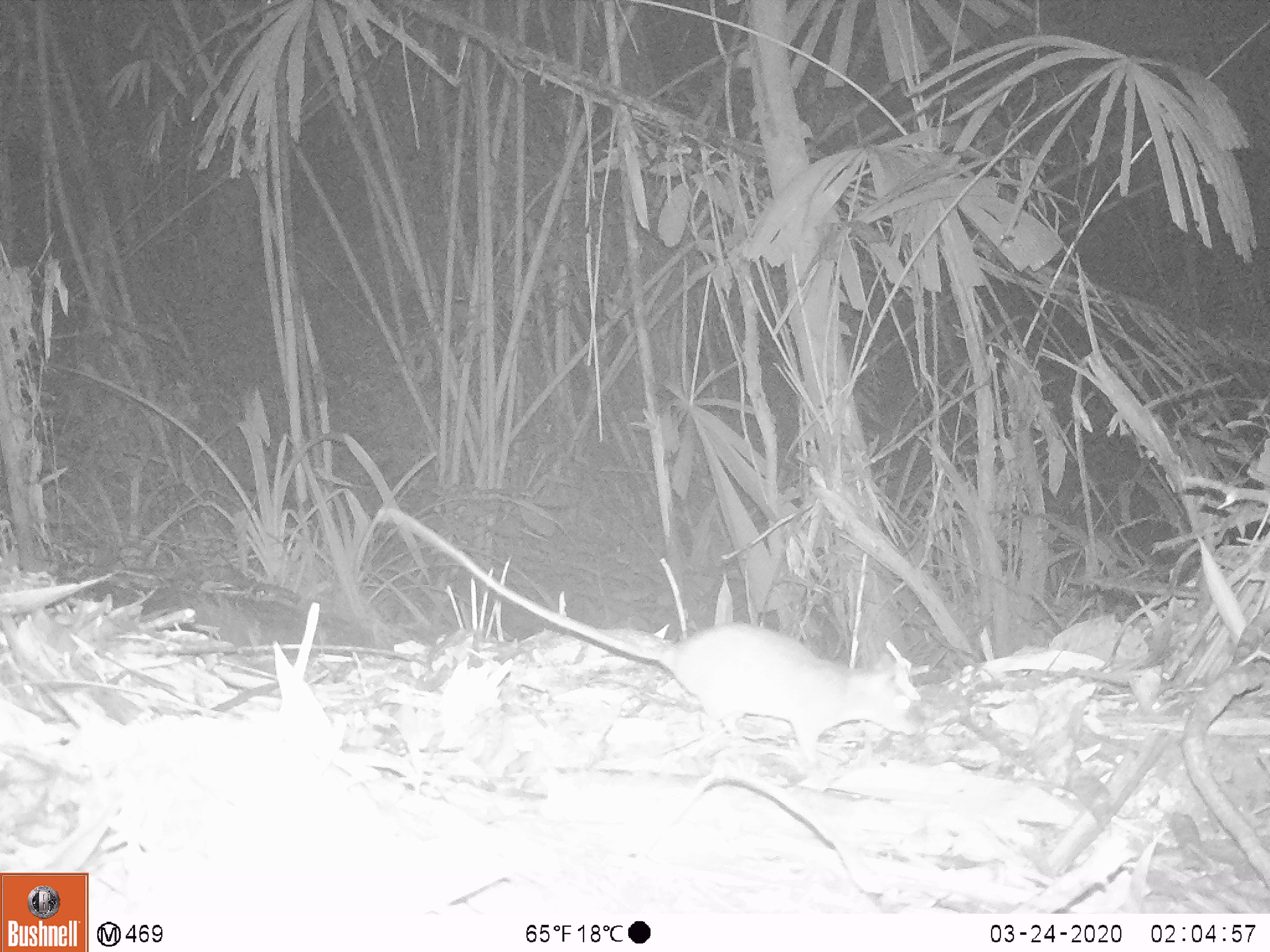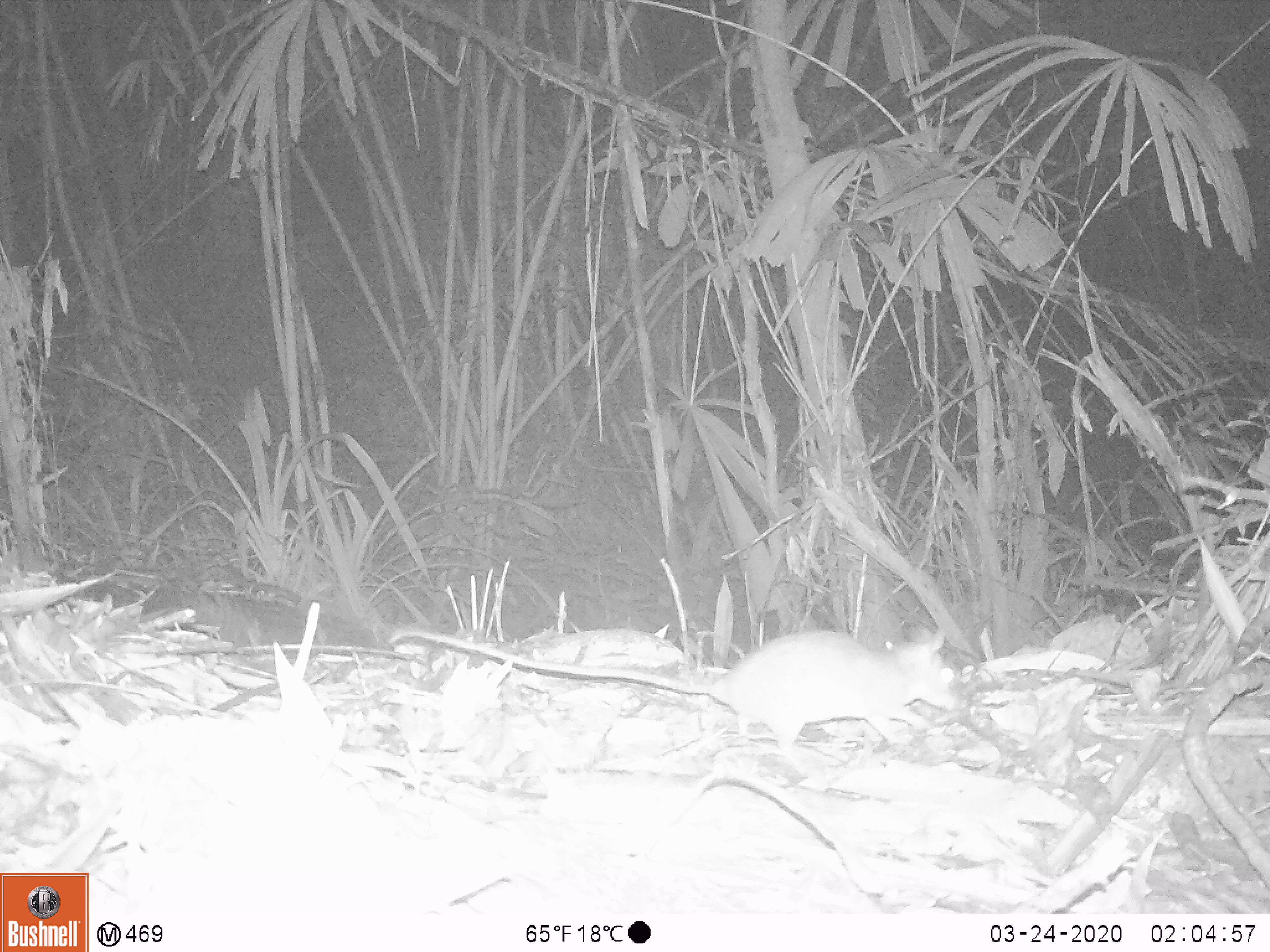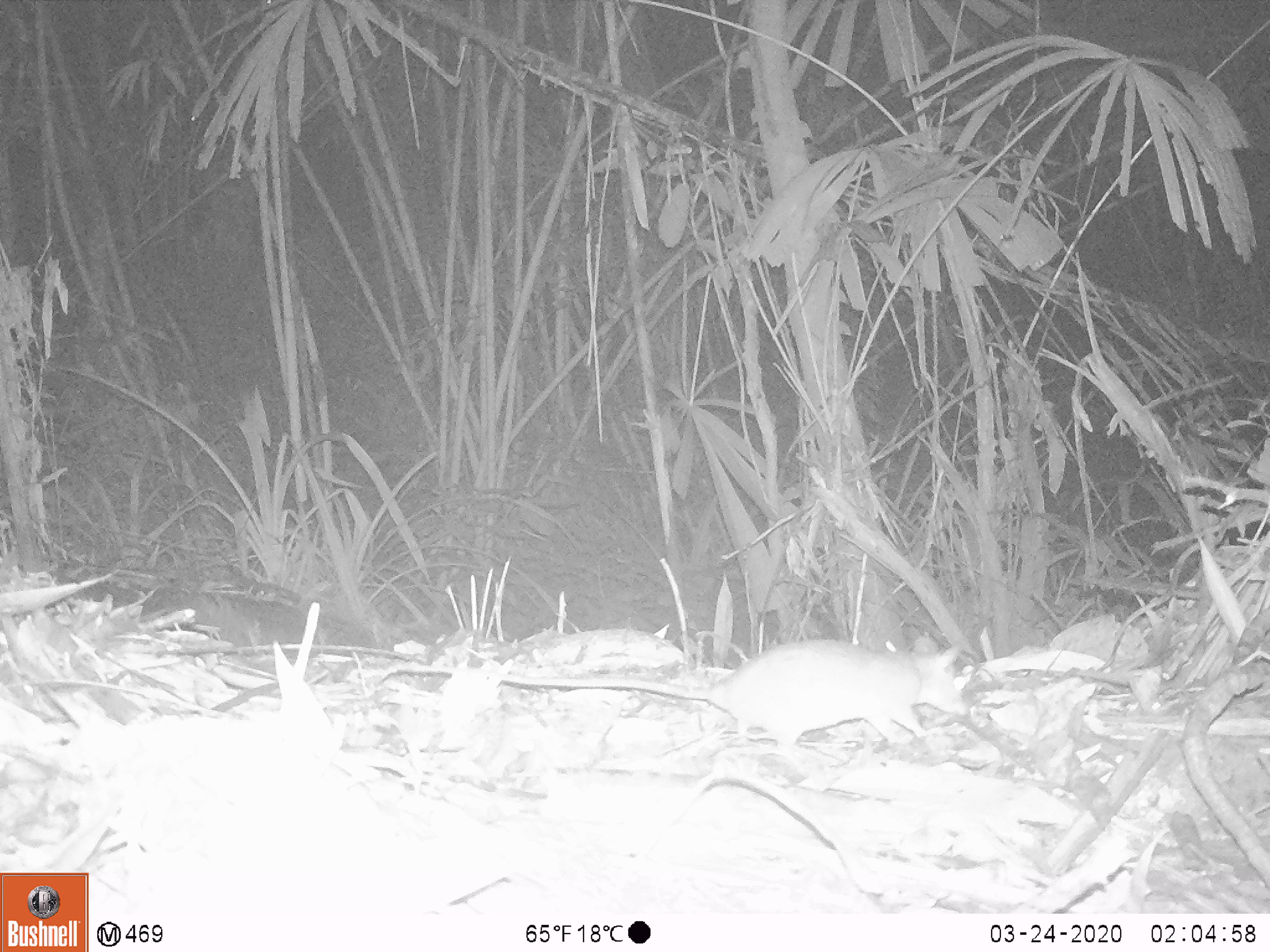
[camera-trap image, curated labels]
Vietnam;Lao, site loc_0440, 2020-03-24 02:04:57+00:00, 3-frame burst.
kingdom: Animalia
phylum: Chordata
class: Mammalia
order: Rodentia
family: Muridae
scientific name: Muridae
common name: old-world mice and rats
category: unidentified murid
Unidentified murid (old-world mice and rats) (Muridae). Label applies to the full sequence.